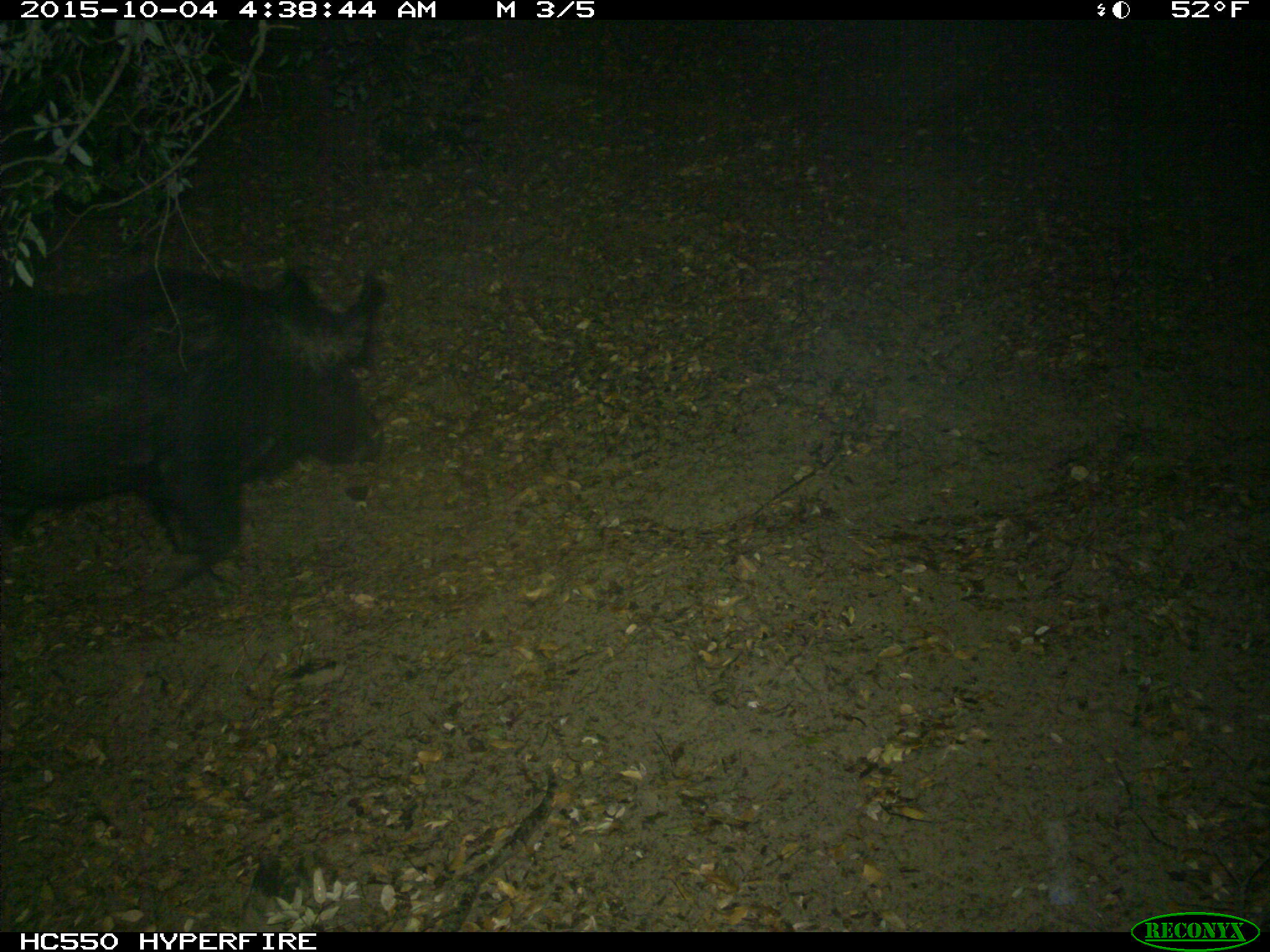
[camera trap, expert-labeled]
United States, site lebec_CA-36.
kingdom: Animalia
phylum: Chordata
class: Mammalia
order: Artiodactyla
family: Suidae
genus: Sus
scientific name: Sus scrofa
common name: wild boar